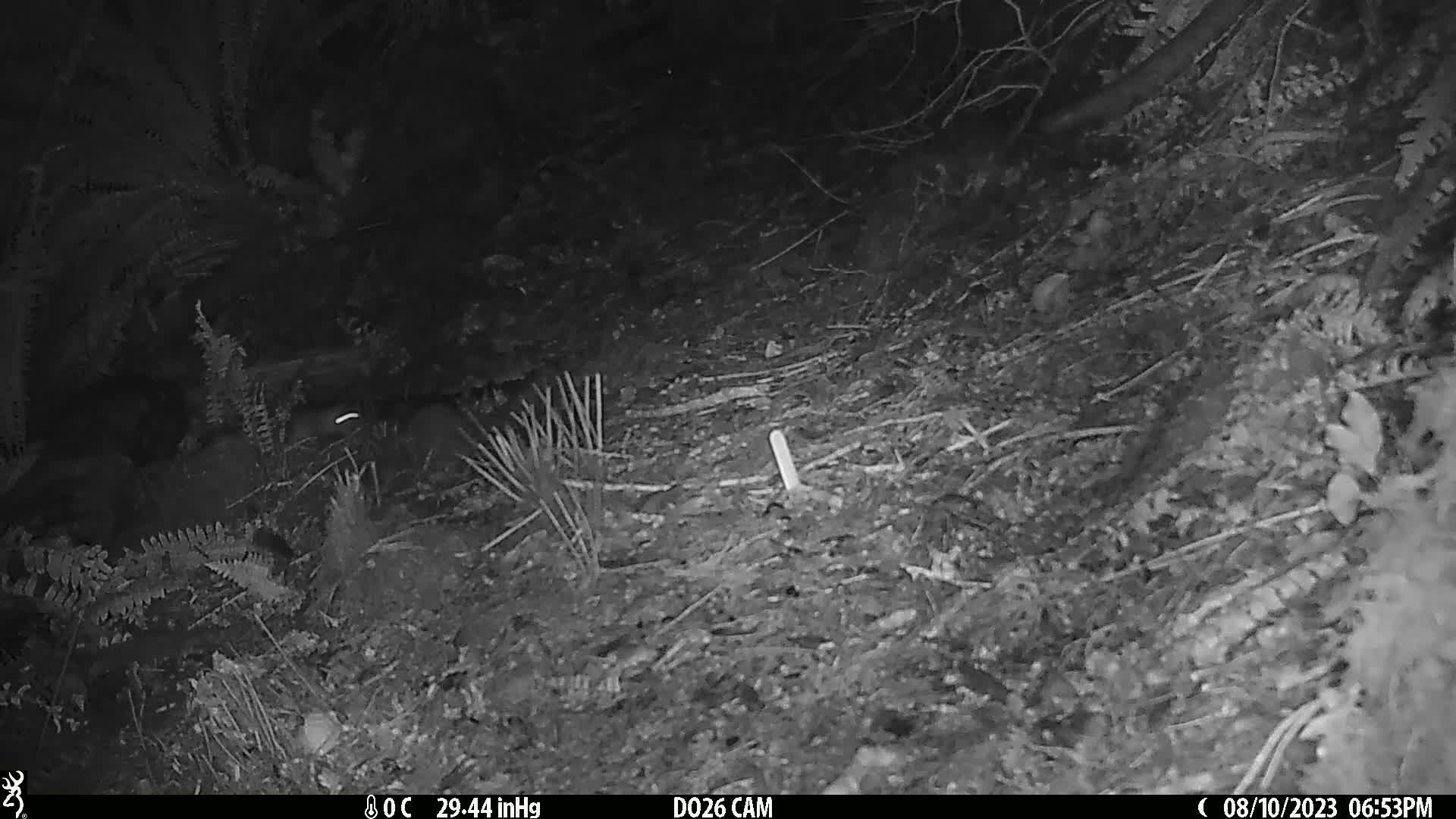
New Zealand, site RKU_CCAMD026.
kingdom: Animalia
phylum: Chordata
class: Mammalia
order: Rodentia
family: Muridae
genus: Rattus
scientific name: Rattus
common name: rat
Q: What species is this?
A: Rat (Rattus).